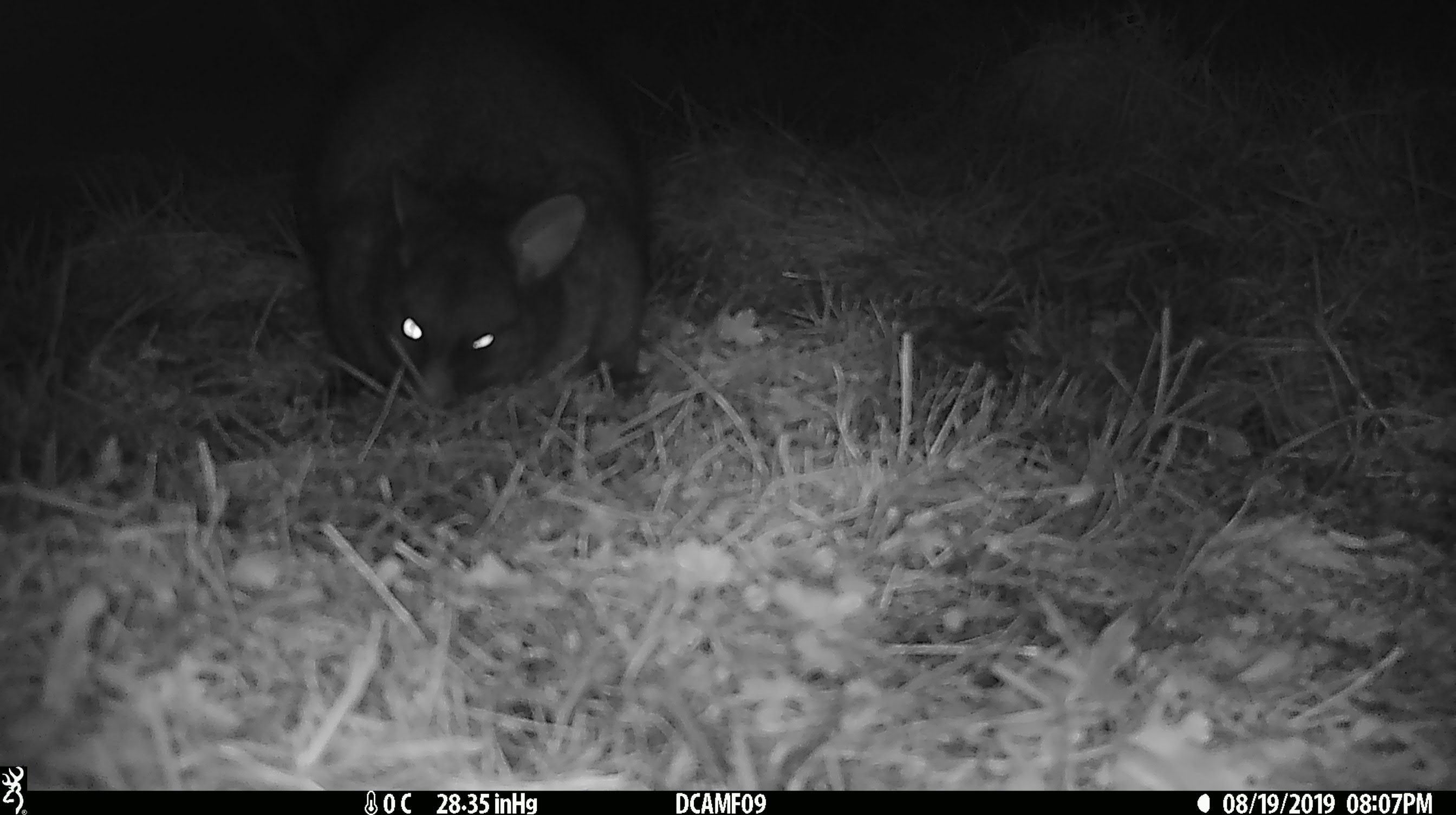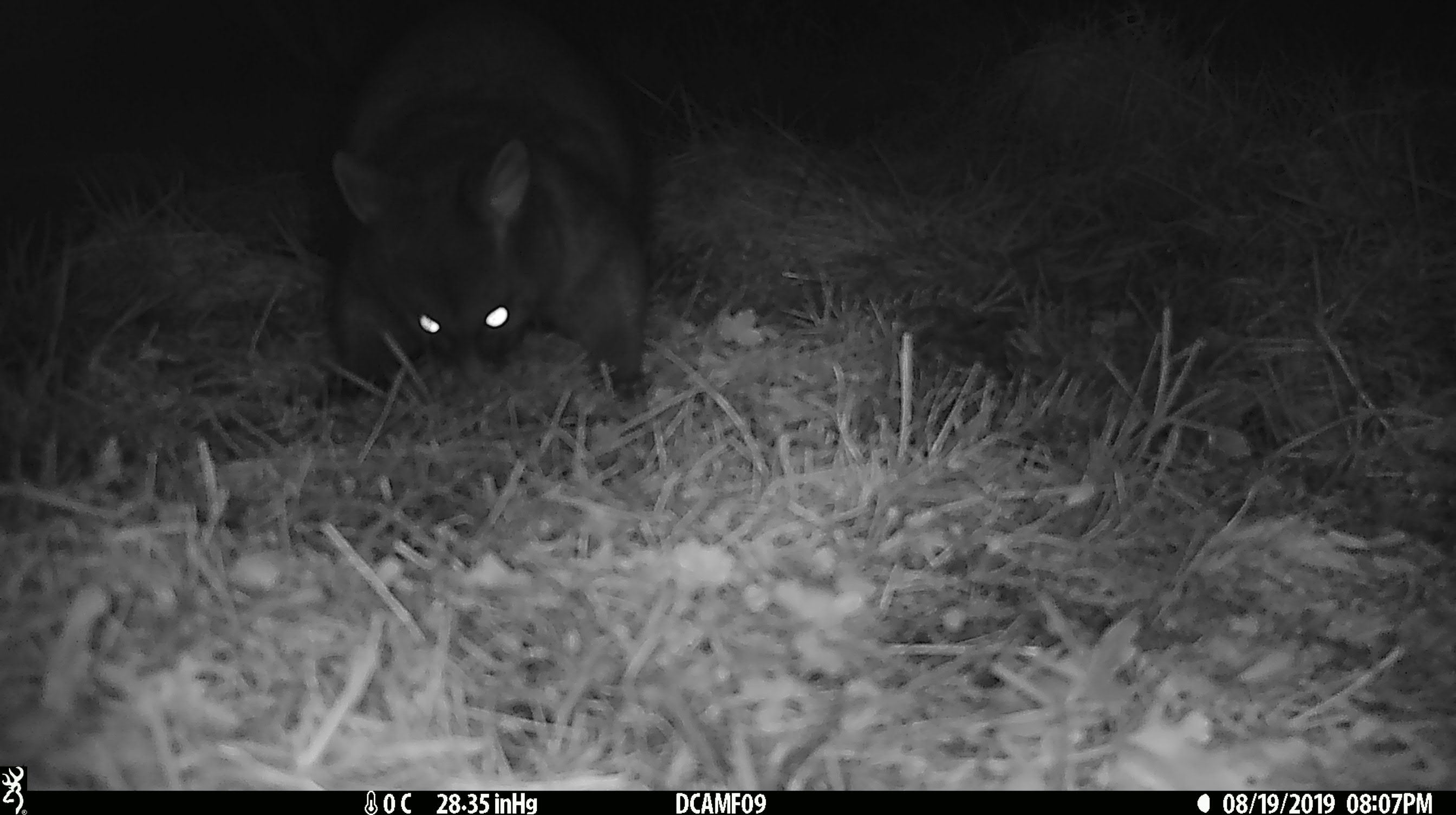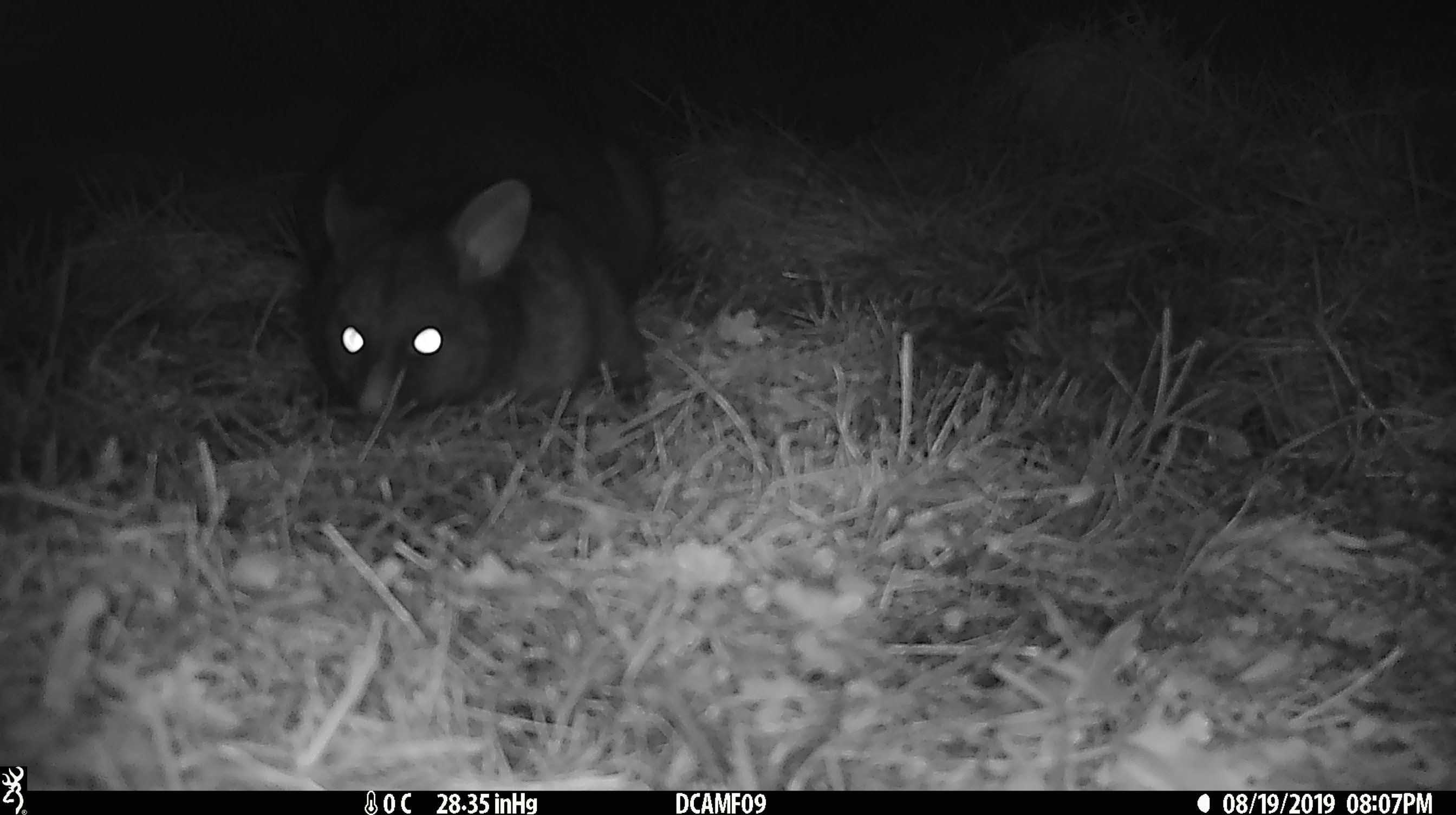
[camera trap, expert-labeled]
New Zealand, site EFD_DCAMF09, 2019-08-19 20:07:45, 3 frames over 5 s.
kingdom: Animalia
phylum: Chordata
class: Mammalia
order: Diprotodontia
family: Phalangeridae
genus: Trichosurus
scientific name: Trichosurus vulpecula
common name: common brushtail possum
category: possum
Possum (common brushtail possum) (Trichosurus vulpecula).